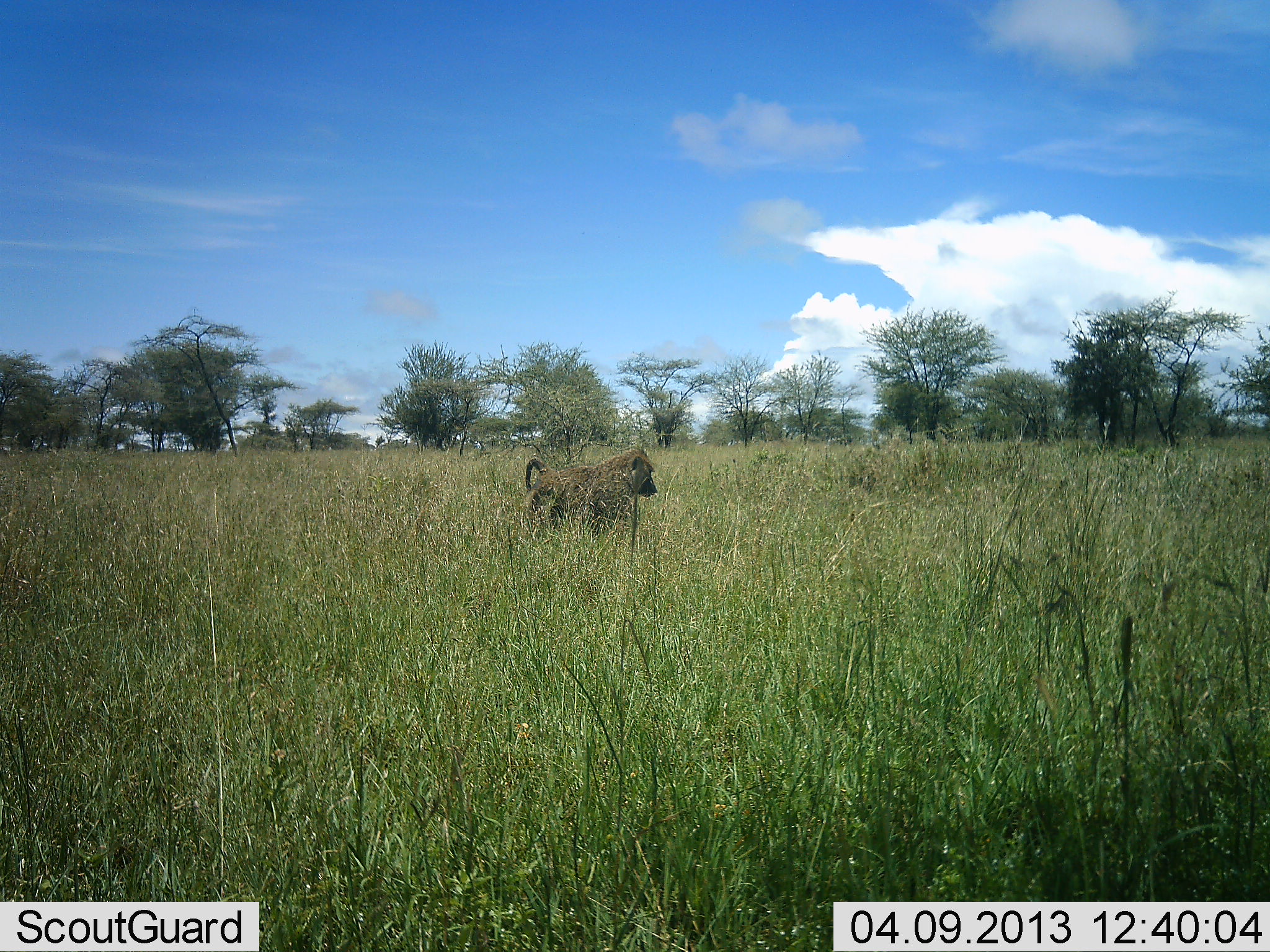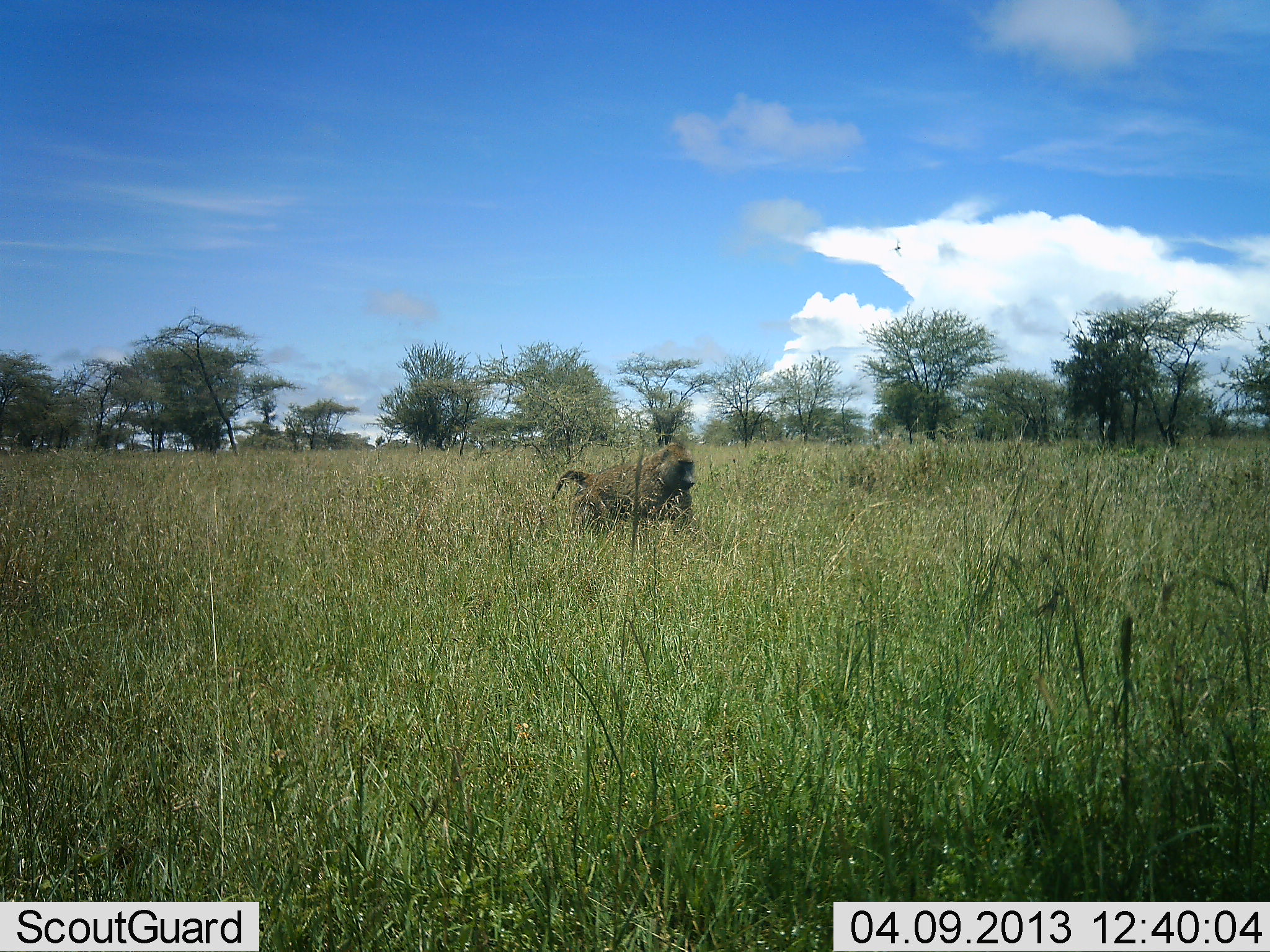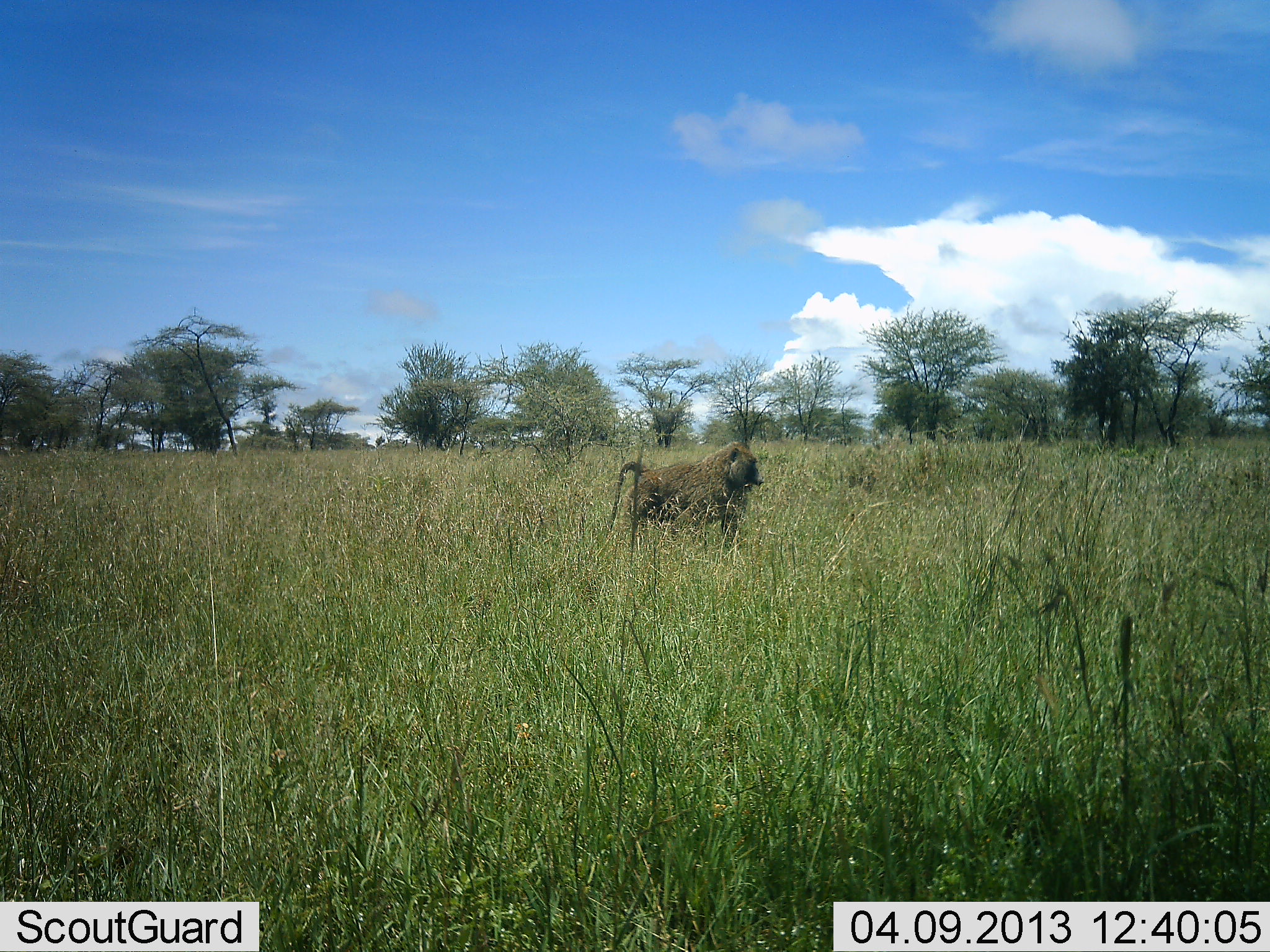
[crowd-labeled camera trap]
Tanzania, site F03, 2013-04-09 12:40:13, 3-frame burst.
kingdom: Animalia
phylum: Chordata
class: Mammalia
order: Primates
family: Cercopithecidae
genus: Papio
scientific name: Papio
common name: baboon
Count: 1.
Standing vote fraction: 0%.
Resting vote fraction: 0%.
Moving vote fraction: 100%.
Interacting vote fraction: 0%.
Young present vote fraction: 0%.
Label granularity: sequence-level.